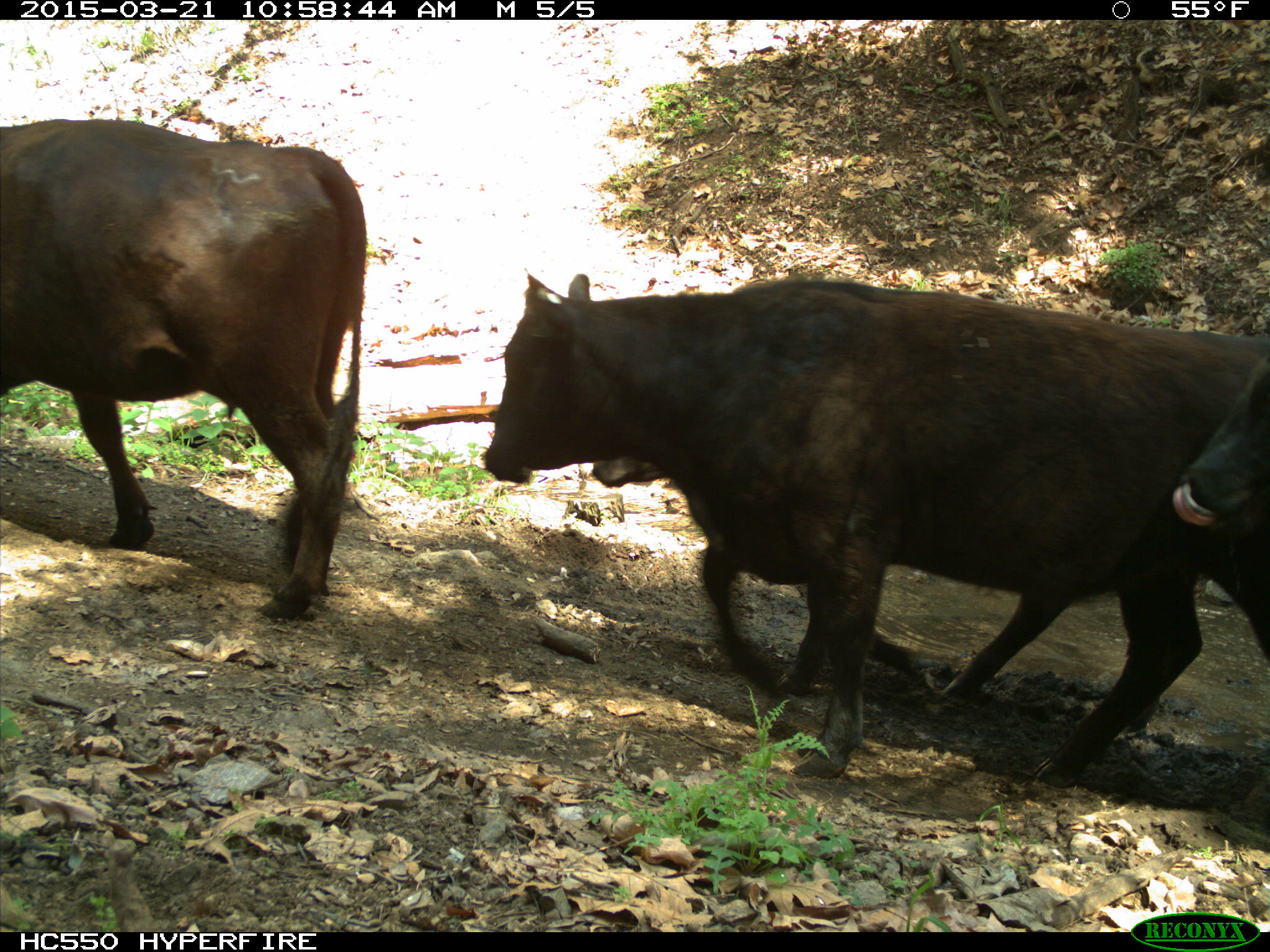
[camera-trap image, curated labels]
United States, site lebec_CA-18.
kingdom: Animalia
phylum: Chordata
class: Mammalia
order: Artiodactyla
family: Bovidae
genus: Bos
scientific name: Bos taurus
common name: domestic cow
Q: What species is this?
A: Bos taurus (domestic cow).